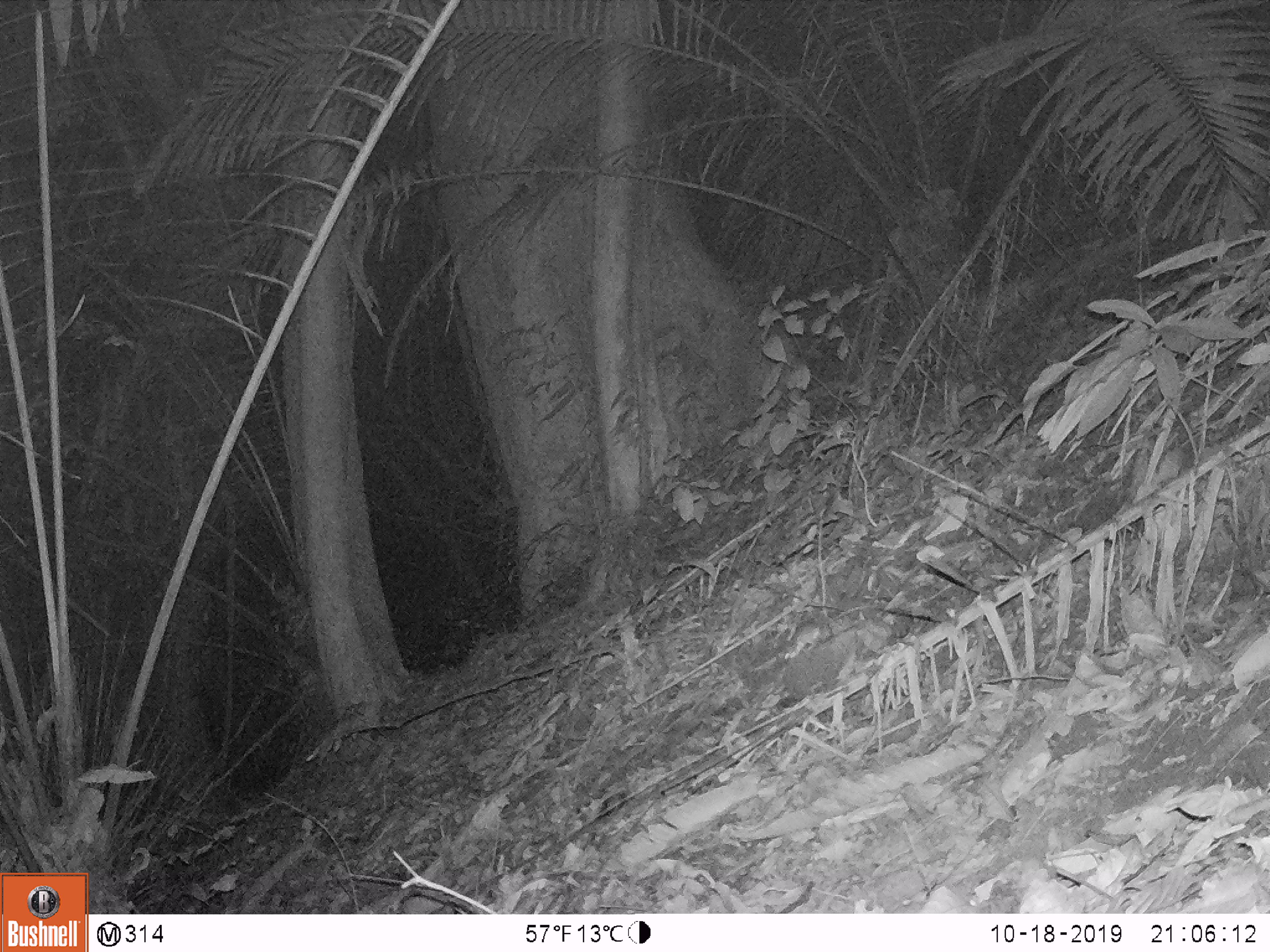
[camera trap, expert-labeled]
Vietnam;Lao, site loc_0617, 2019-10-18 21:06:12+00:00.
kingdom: Animalia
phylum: Chordata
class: Mammalia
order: Rodentia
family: Muridae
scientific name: Muridae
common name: old-world mice and rats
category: unidentified murid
Unidentified murid (old-world mice and rats) (Muridae). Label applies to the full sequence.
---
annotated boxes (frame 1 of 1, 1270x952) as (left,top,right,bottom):
unidentified murid: (780,620,823,660)